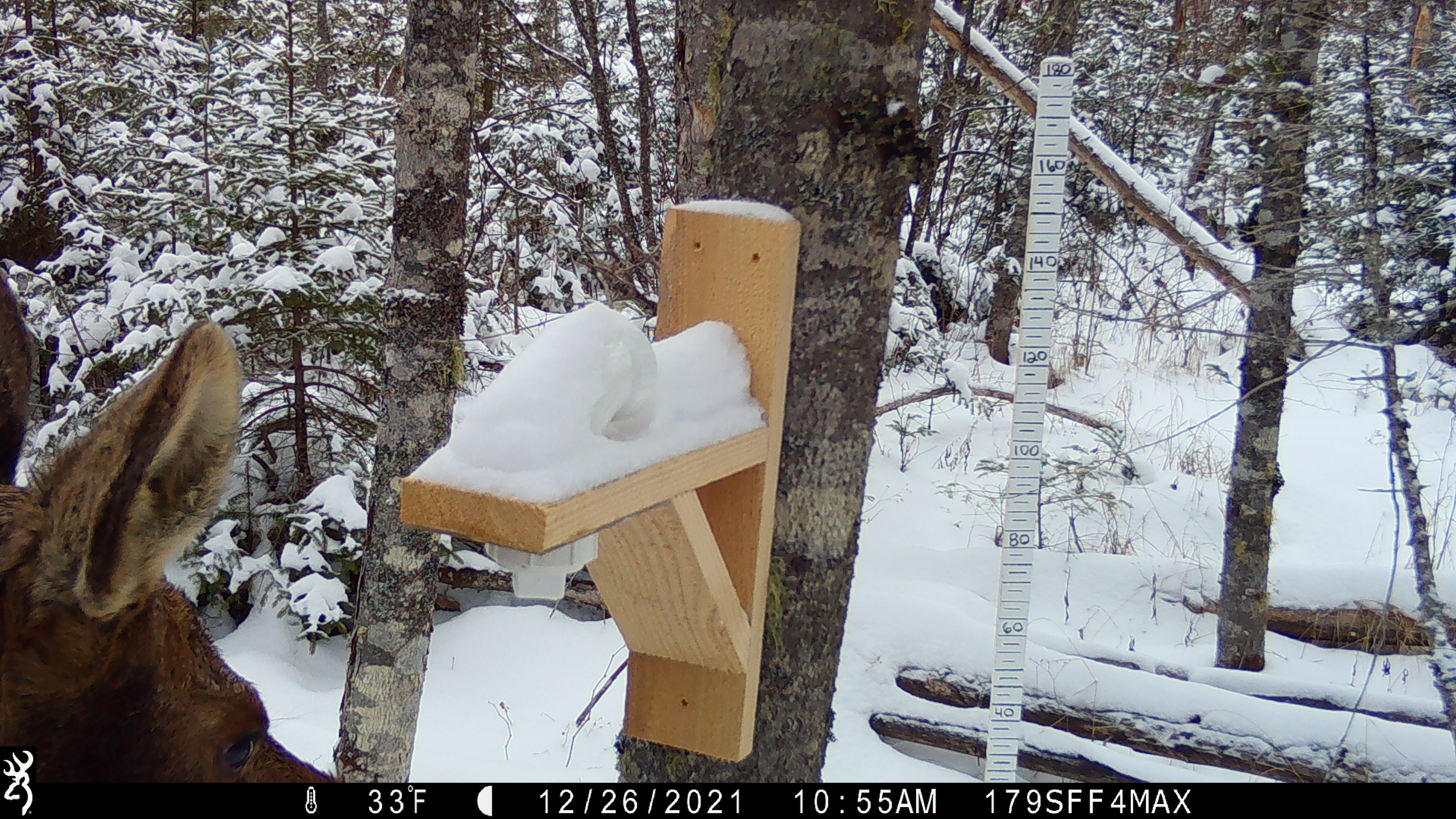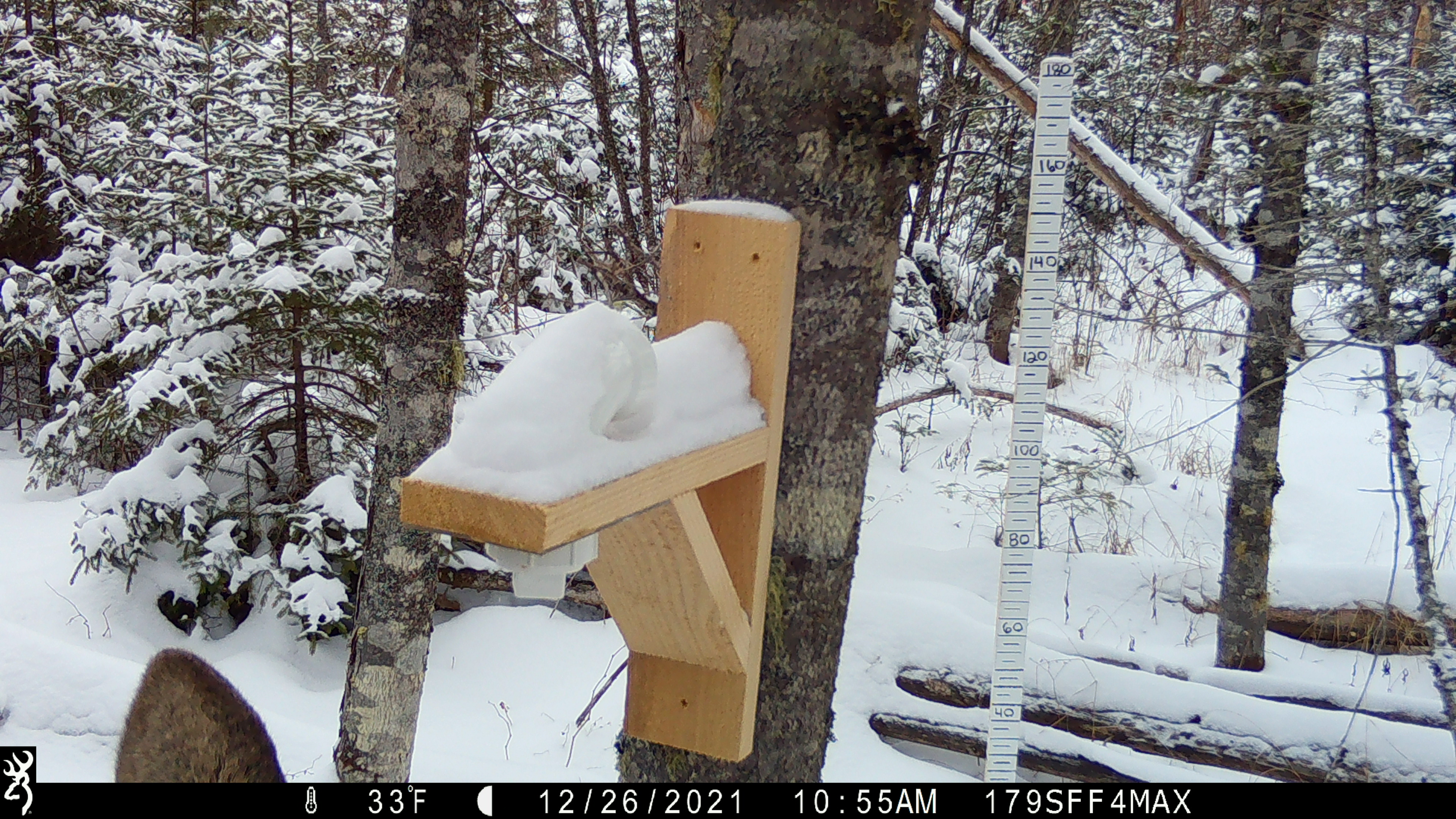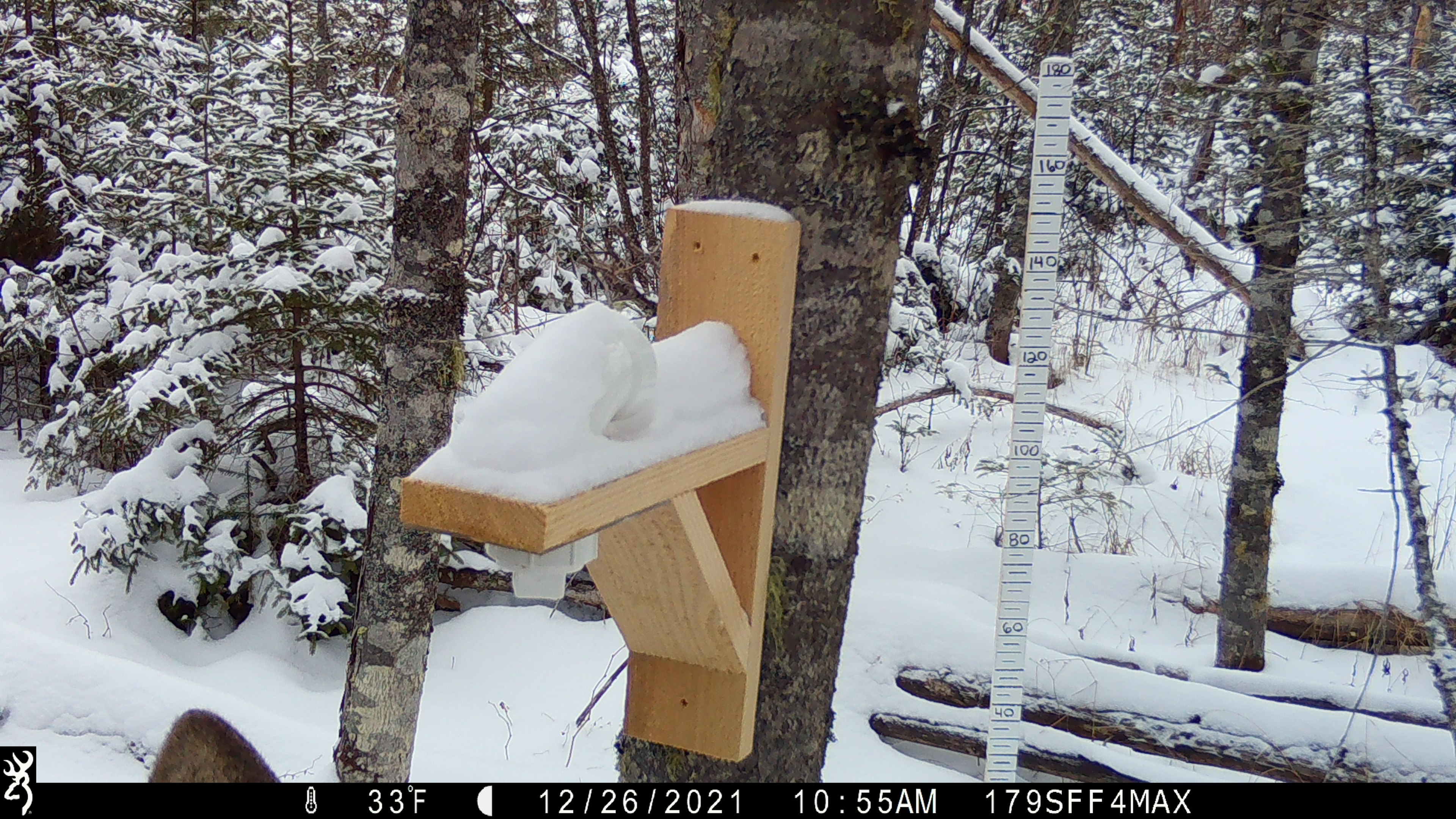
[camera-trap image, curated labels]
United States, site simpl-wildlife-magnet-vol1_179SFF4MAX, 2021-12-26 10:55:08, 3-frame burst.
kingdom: Animalia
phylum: Chordata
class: Mammalia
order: Artiodactyla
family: Cervidae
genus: Alces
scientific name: Alces alces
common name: moose